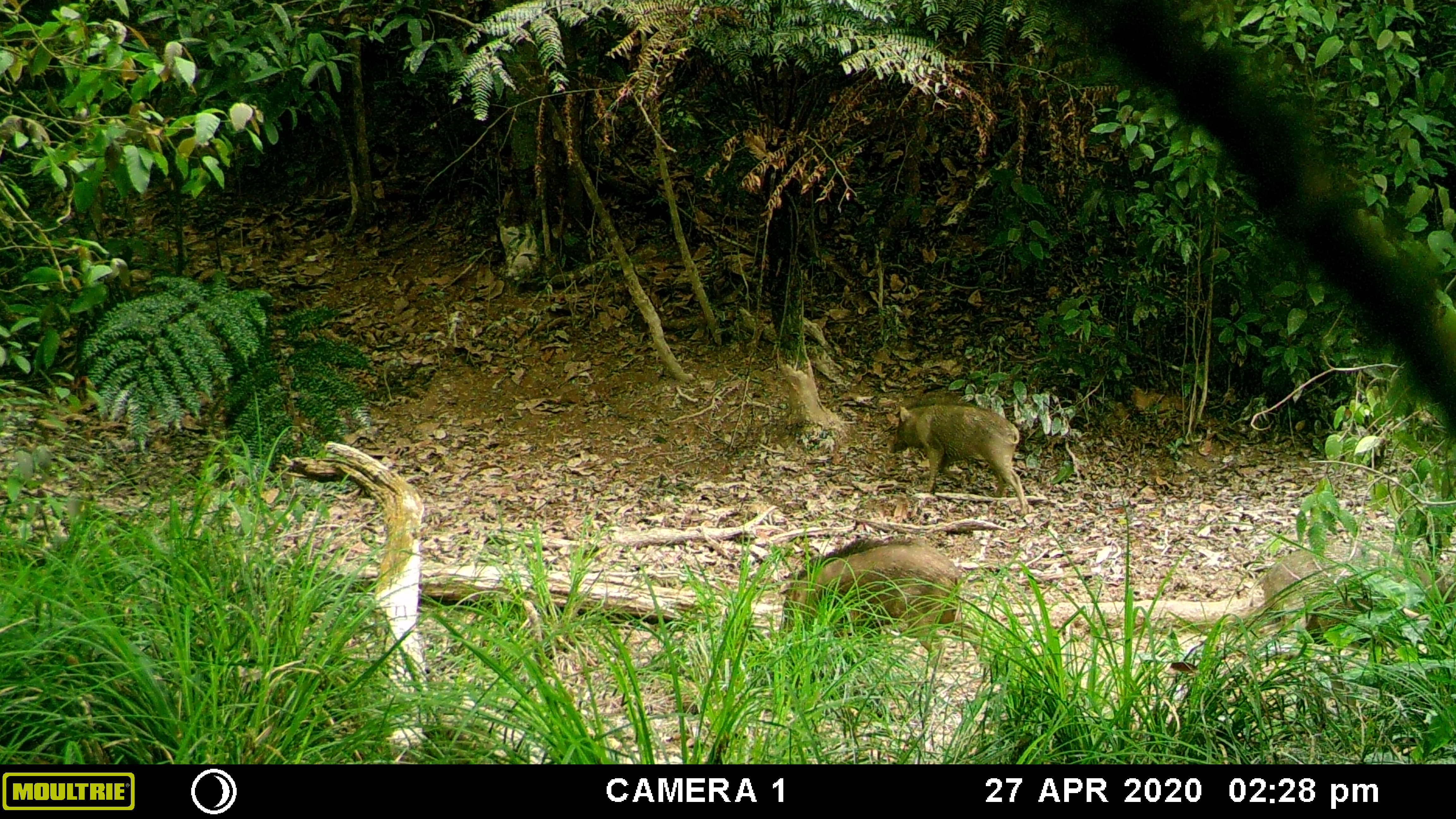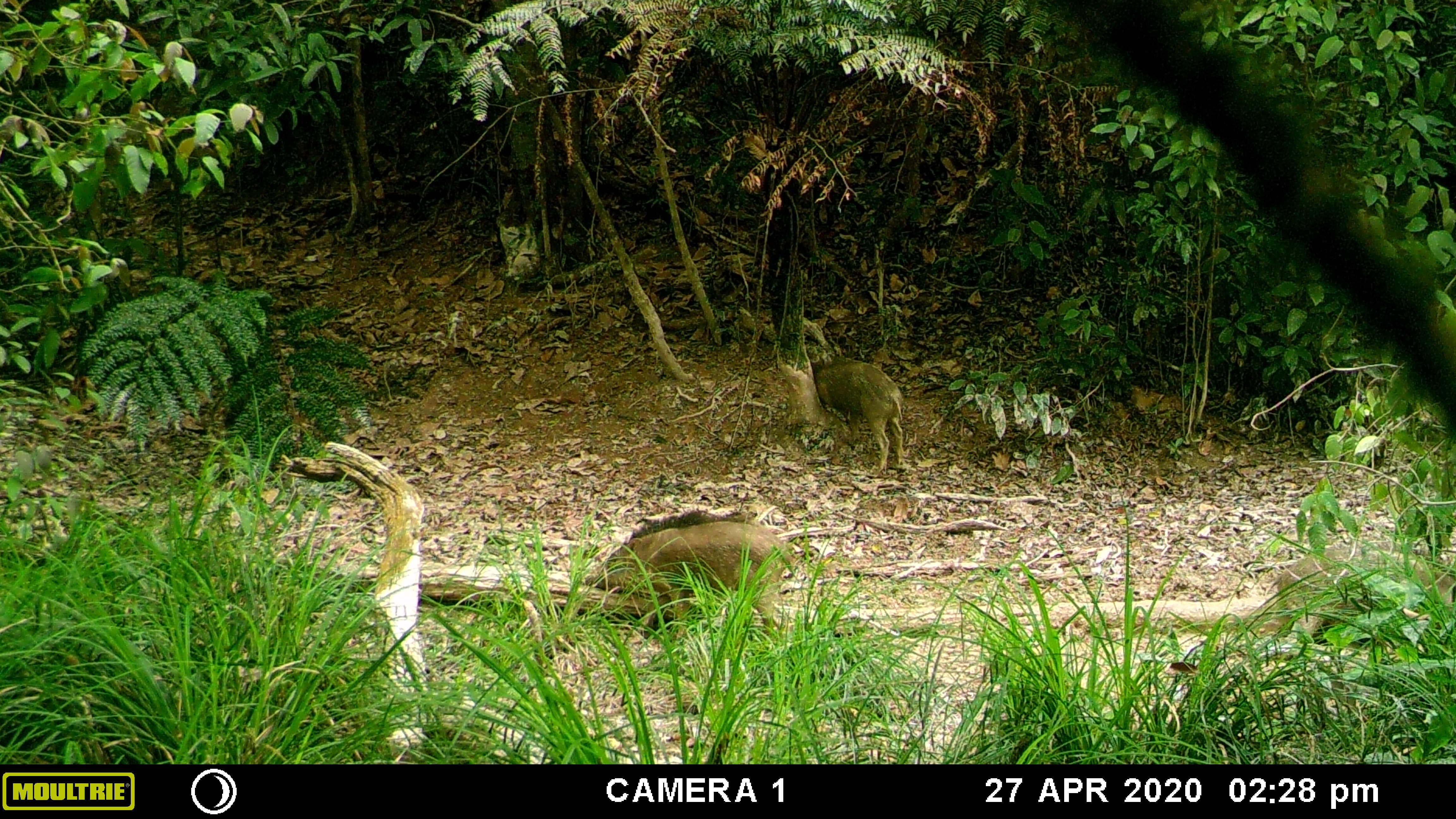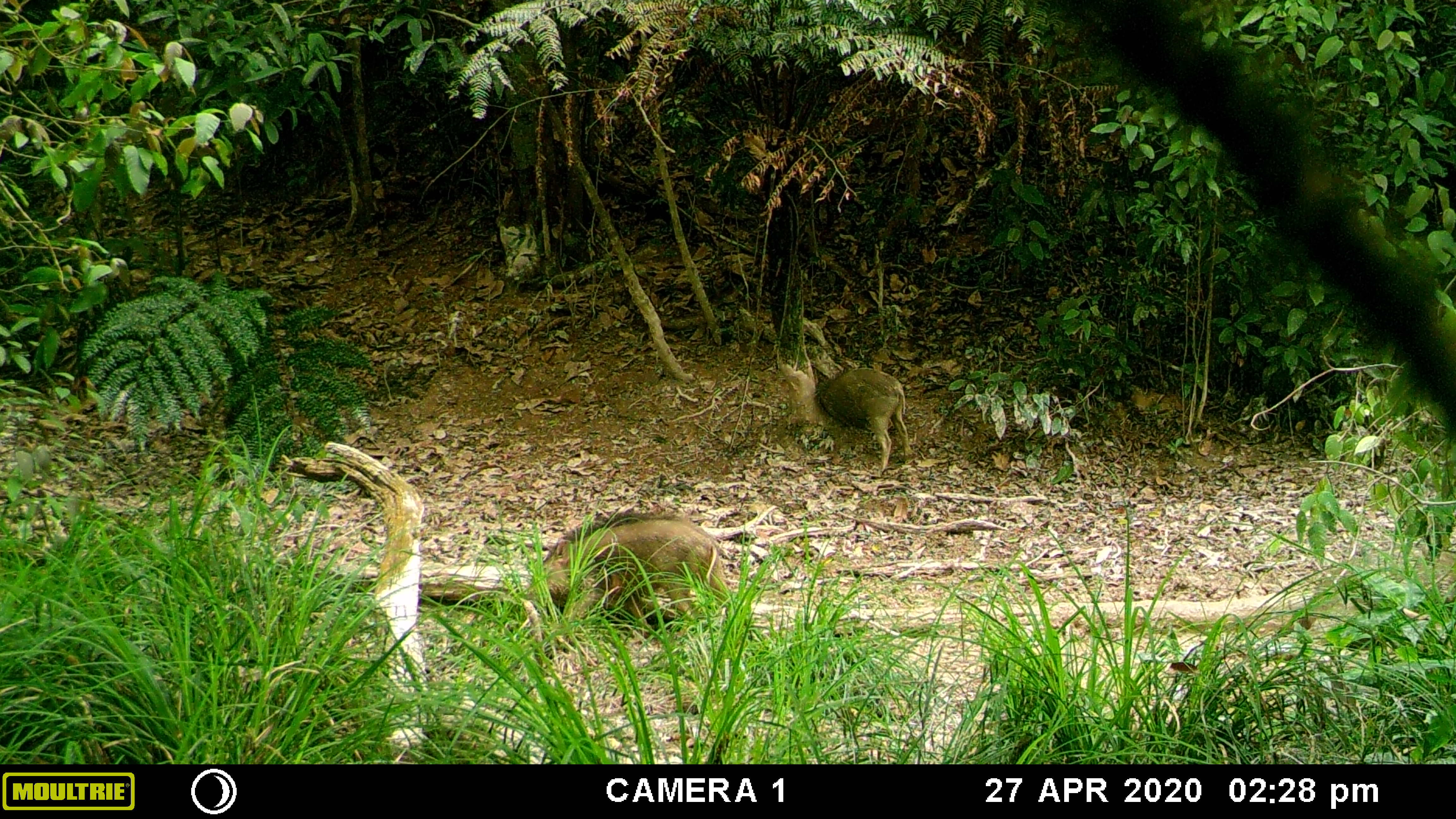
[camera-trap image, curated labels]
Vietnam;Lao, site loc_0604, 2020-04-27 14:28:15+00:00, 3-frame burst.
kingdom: Animalia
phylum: Chordata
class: Mammalia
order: Artiodactyla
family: Suidae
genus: Sus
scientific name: Sus scrofa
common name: eurasian wild pig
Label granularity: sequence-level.